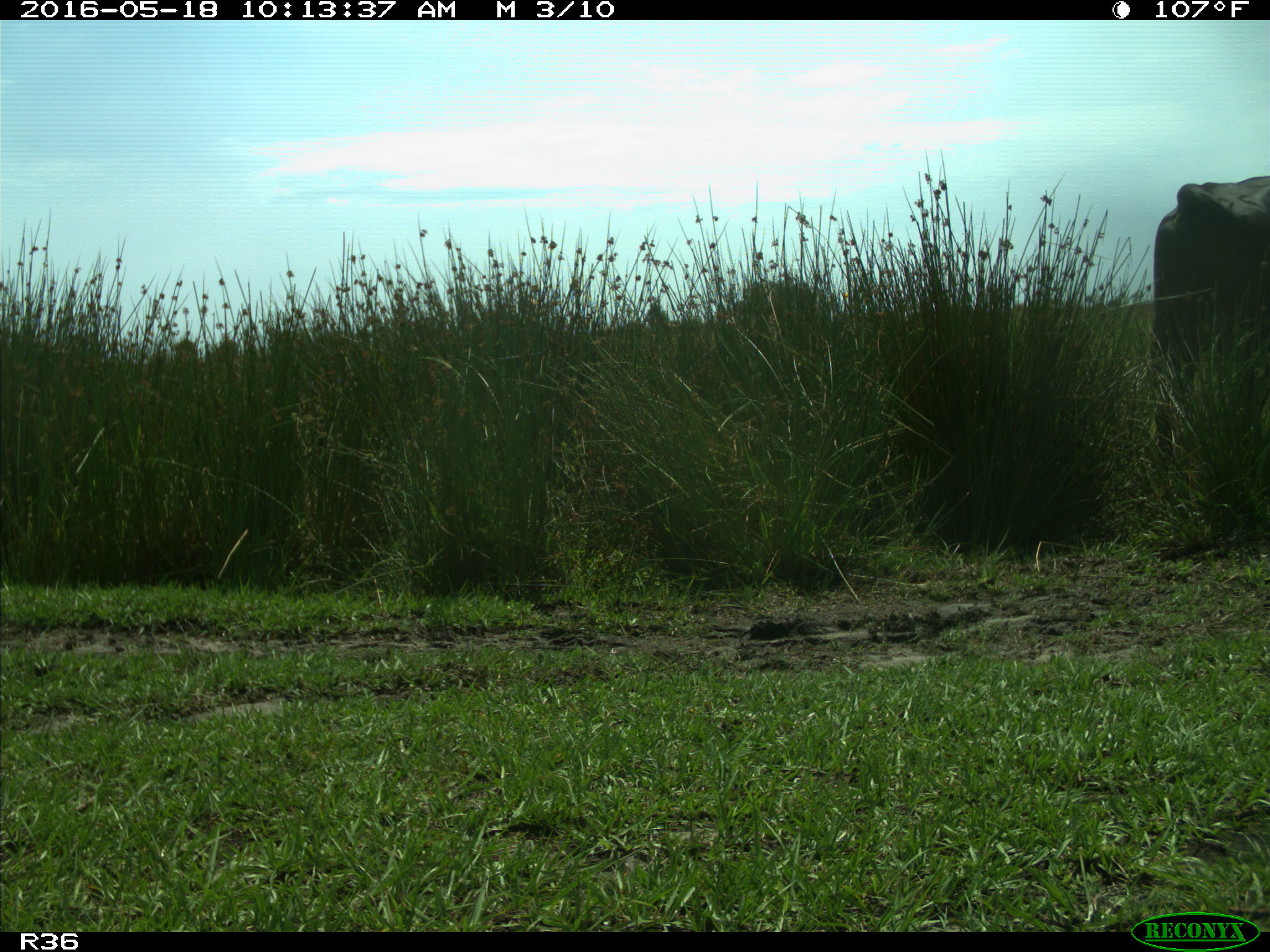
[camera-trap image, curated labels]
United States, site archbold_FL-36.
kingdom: Animalia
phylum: Chordata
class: Mammalia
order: Artiodactyla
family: Bovidae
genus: Bos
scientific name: Bos taurus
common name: domestic cow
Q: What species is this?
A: Bos taurus (domestic cow).